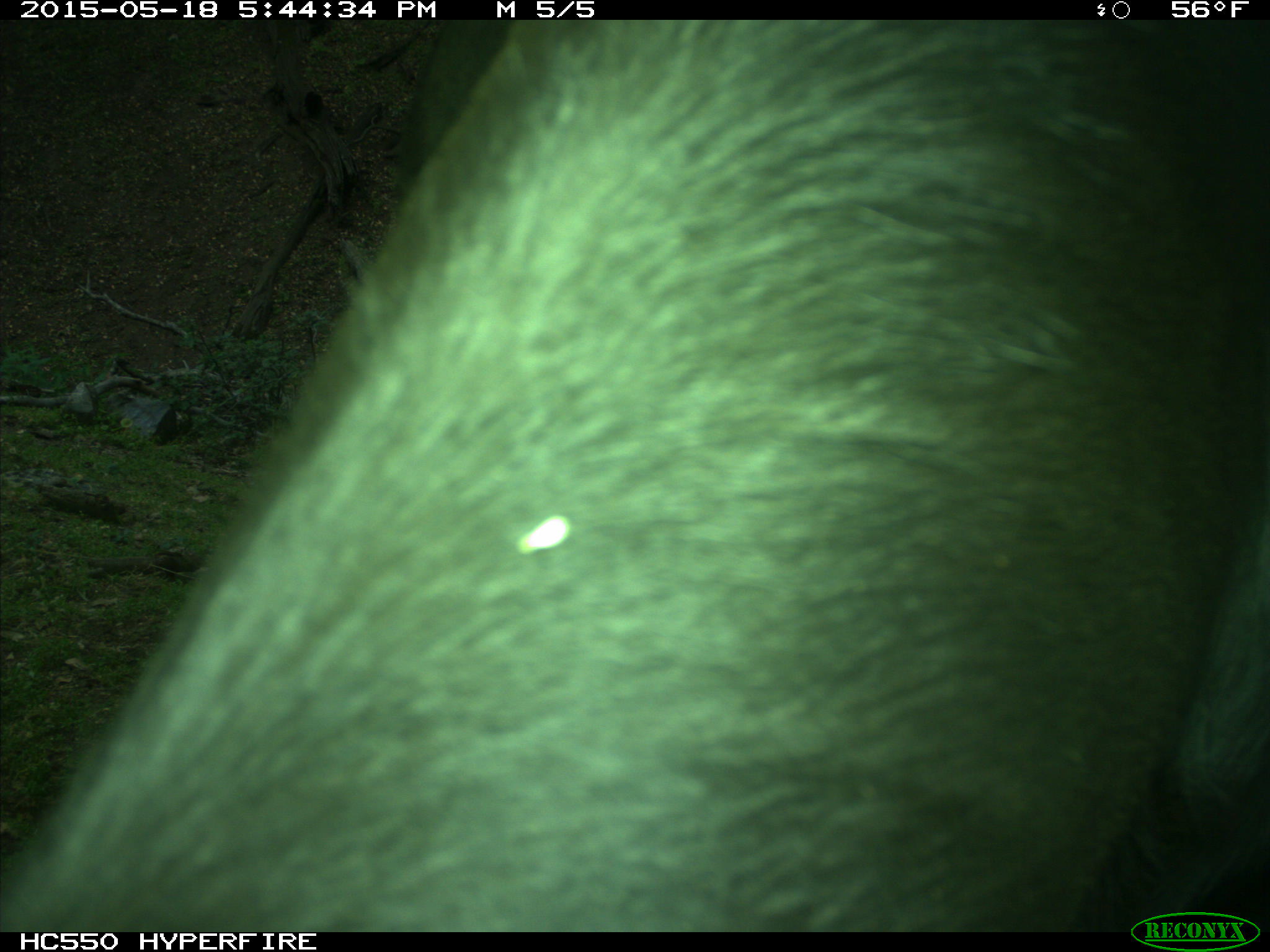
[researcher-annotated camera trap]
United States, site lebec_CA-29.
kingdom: Animalia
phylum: Chordata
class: Mammalia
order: Artiodactyla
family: Bovidae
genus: Bos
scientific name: Bos taurus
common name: domestic cow